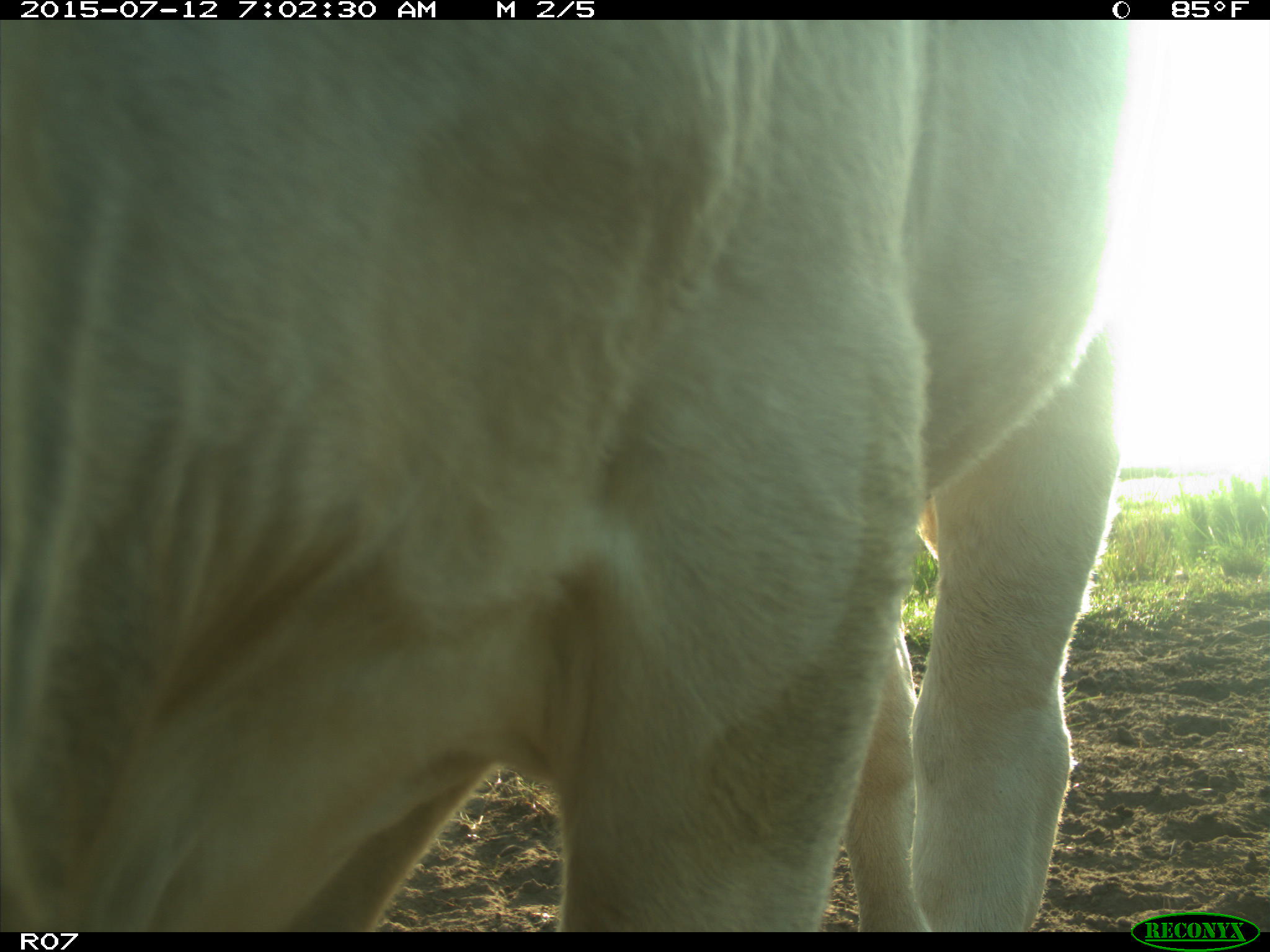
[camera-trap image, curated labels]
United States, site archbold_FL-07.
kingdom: Animalia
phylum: Chordata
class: Mammalia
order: Artiodactyla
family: Bovidae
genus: Bos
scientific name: Bos taurus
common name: domestic cow